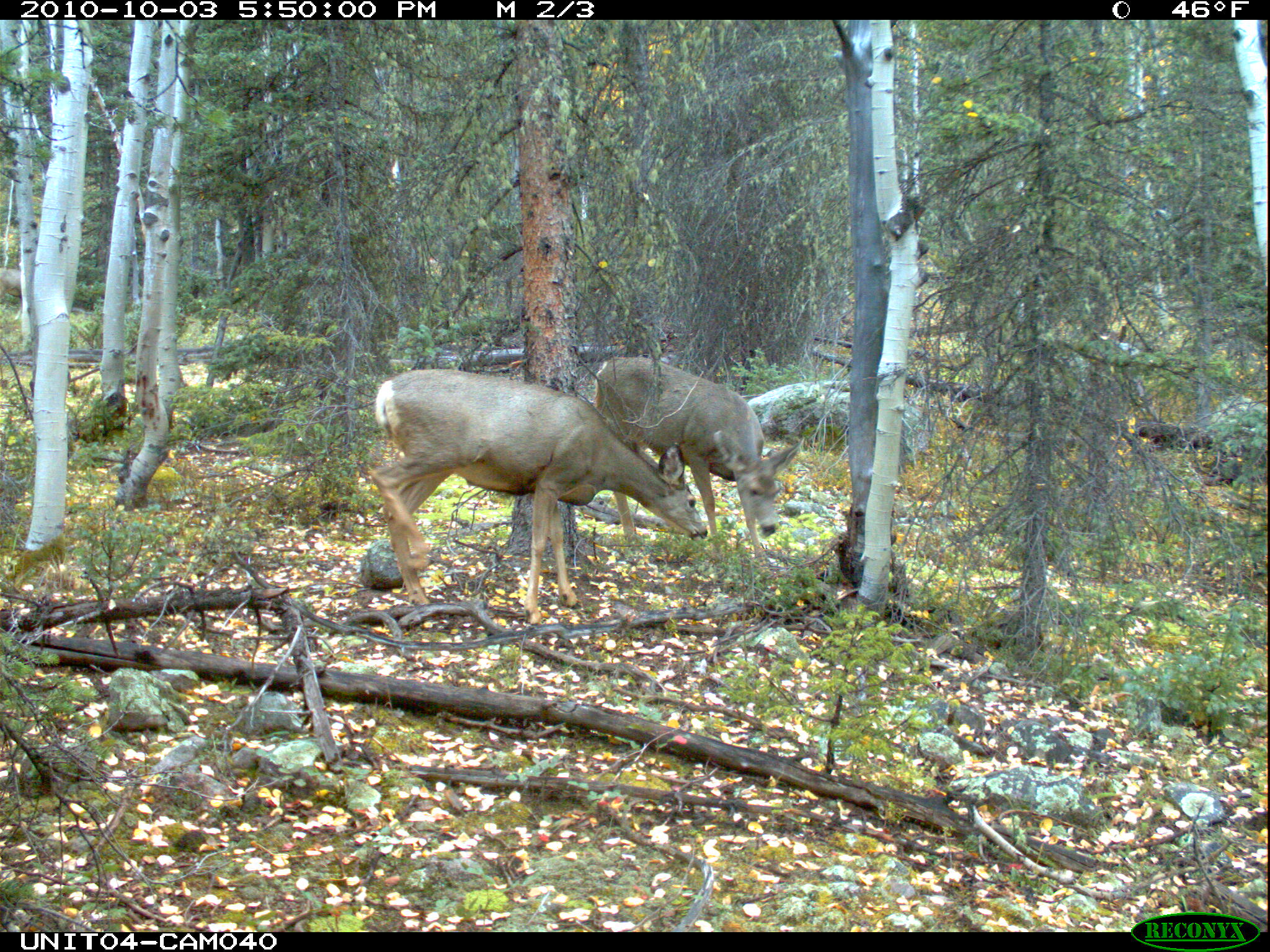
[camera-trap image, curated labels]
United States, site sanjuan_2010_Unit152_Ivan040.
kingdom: Animalia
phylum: Chordata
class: Mammalia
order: Artiodactyla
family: Cervidae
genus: Odocoileus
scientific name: Odocoileus hemionus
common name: mule deer